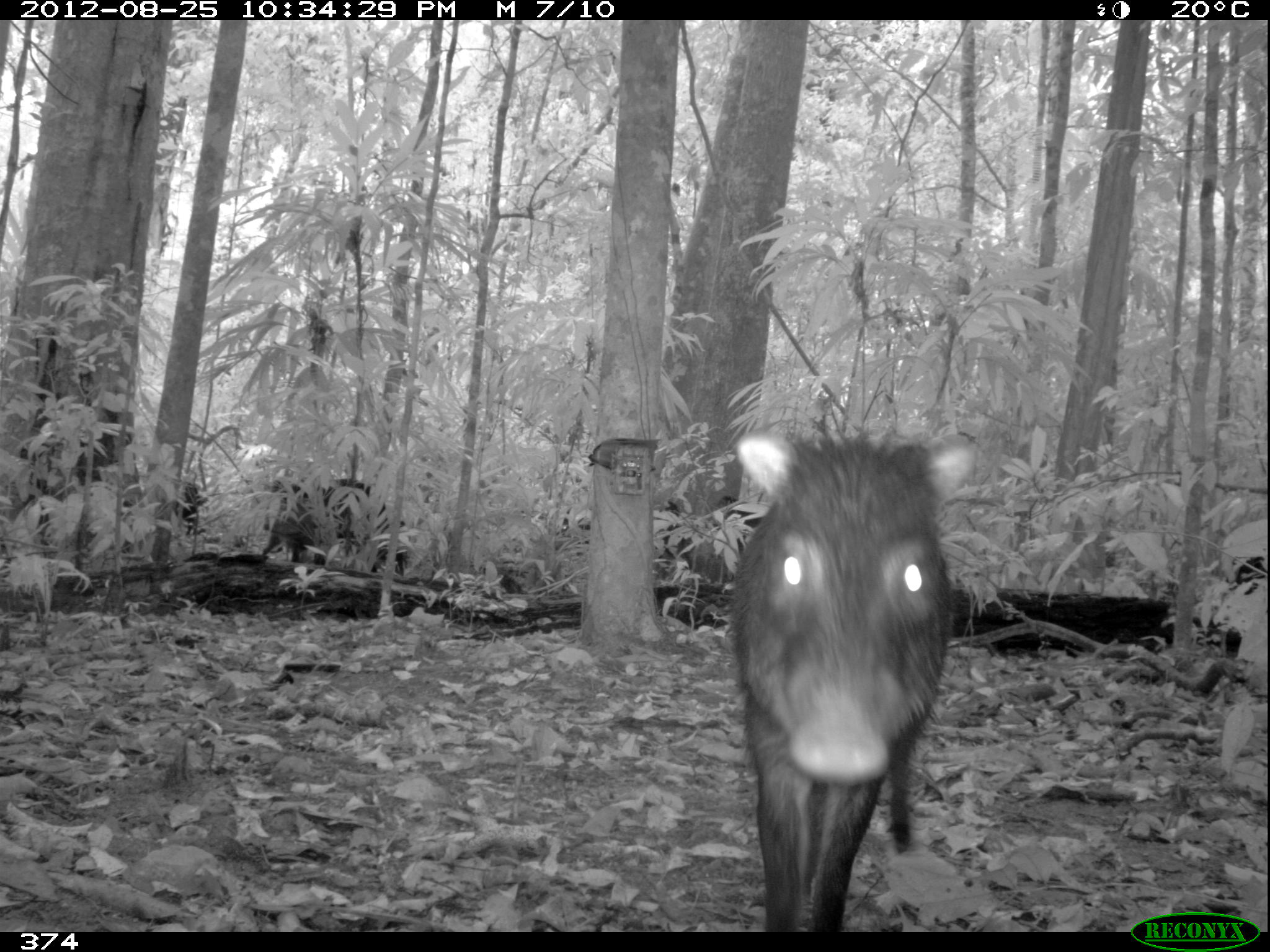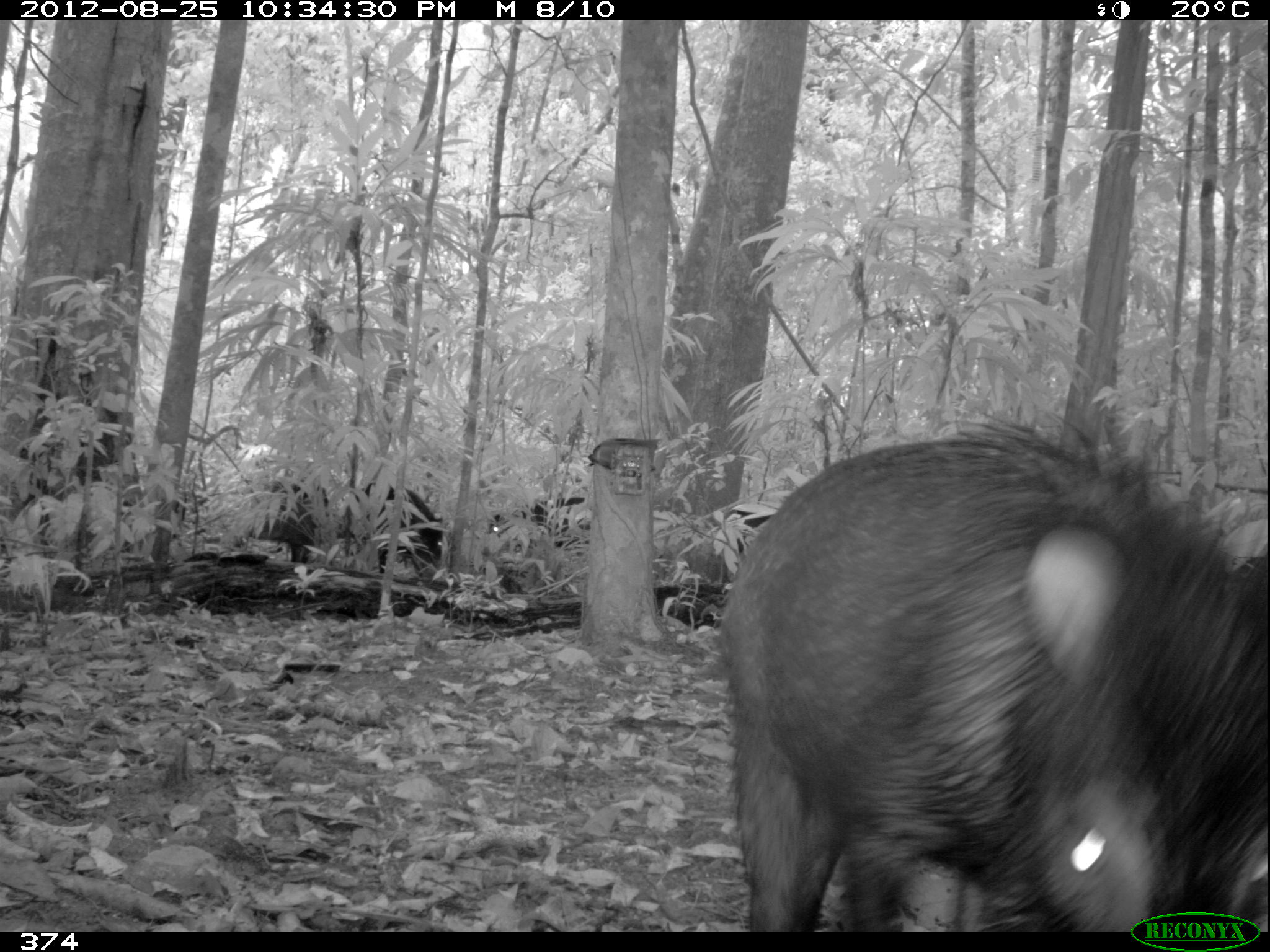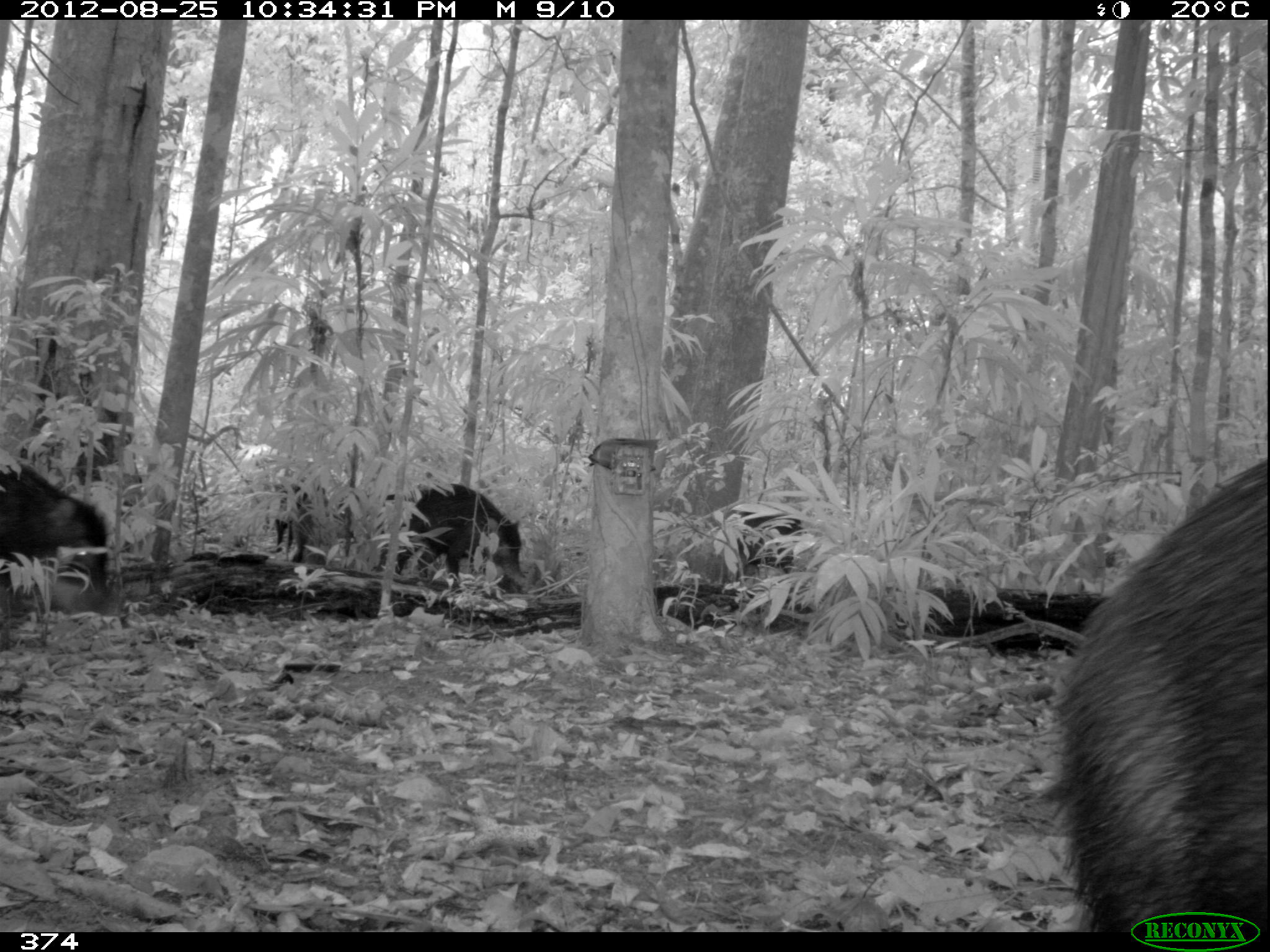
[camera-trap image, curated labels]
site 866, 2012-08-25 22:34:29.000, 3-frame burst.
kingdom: Animalia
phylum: Chordata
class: Mammalia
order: Artiodactyla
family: Tayassuidae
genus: Tayassu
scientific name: Tayassu pecari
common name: white-lipped peccary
Tayassu pecari (white-lipped peccary).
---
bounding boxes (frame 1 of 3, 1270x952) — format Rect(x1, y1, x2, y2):
tayassu pecari: Rect(731, 426, 954, 932); Rect(264, 481, 402, 572); Rect(561, 496, 690, 573); Rect(1189, 551, 1270, 662); Rect(715, 490, 760, 538); Rect(174, 480, 207, 535)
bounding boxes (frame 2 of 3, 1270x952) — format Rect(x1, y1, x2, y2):
tayassu pecari: Rect(719, 410, 1270, 931); Rect(333, 483, 443, 568); Rect(250, 484, 329, 561); Rect(487, 495, 589, 551); Rect(733, 508, 773, 554)